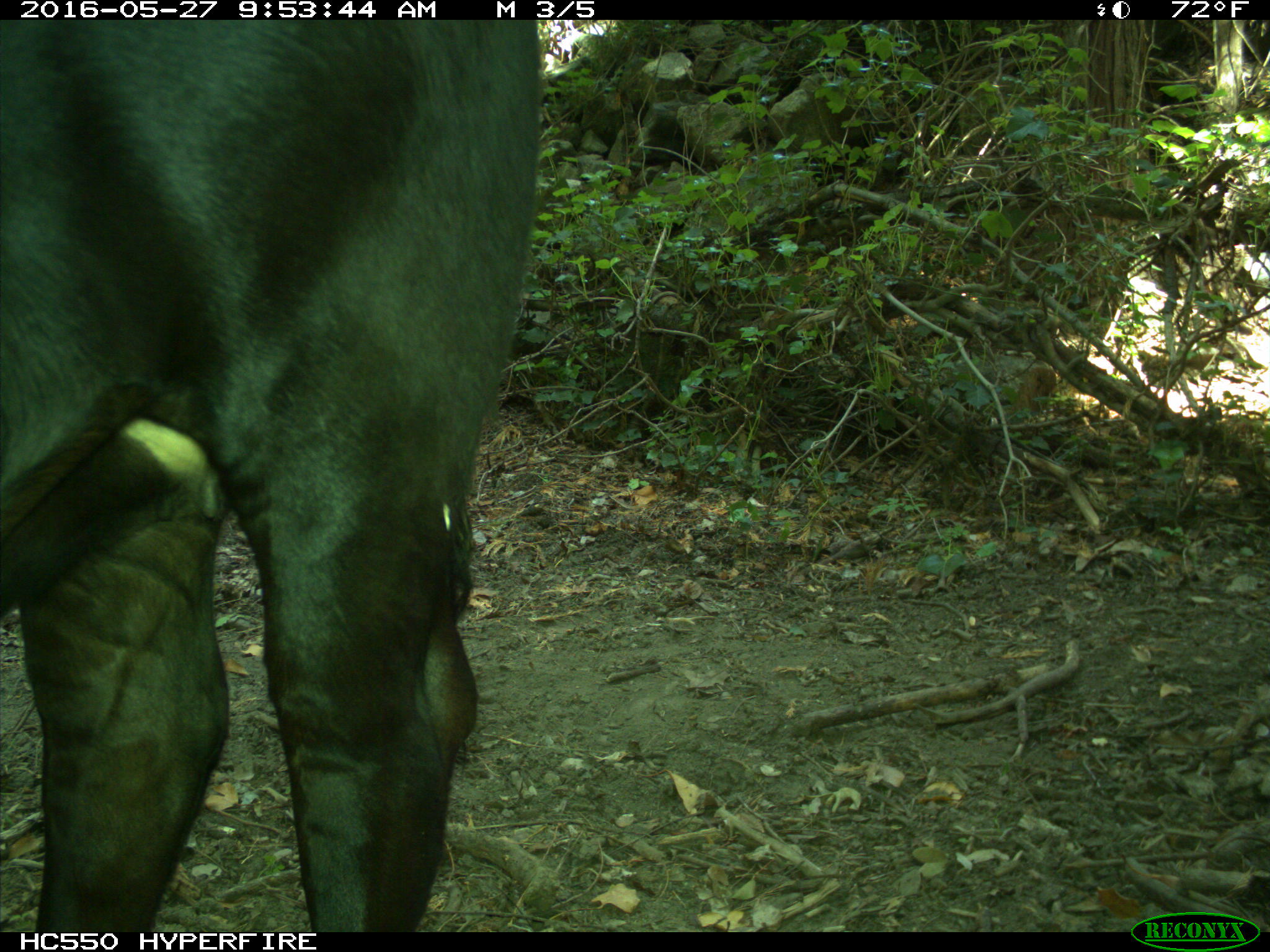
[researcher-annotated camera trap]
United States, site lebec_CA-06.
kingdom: Animalia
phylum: Chordata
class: Mammalia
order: Artiodactyla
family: Bovidae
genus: Bos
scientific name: Bos taurus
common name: domestic cow